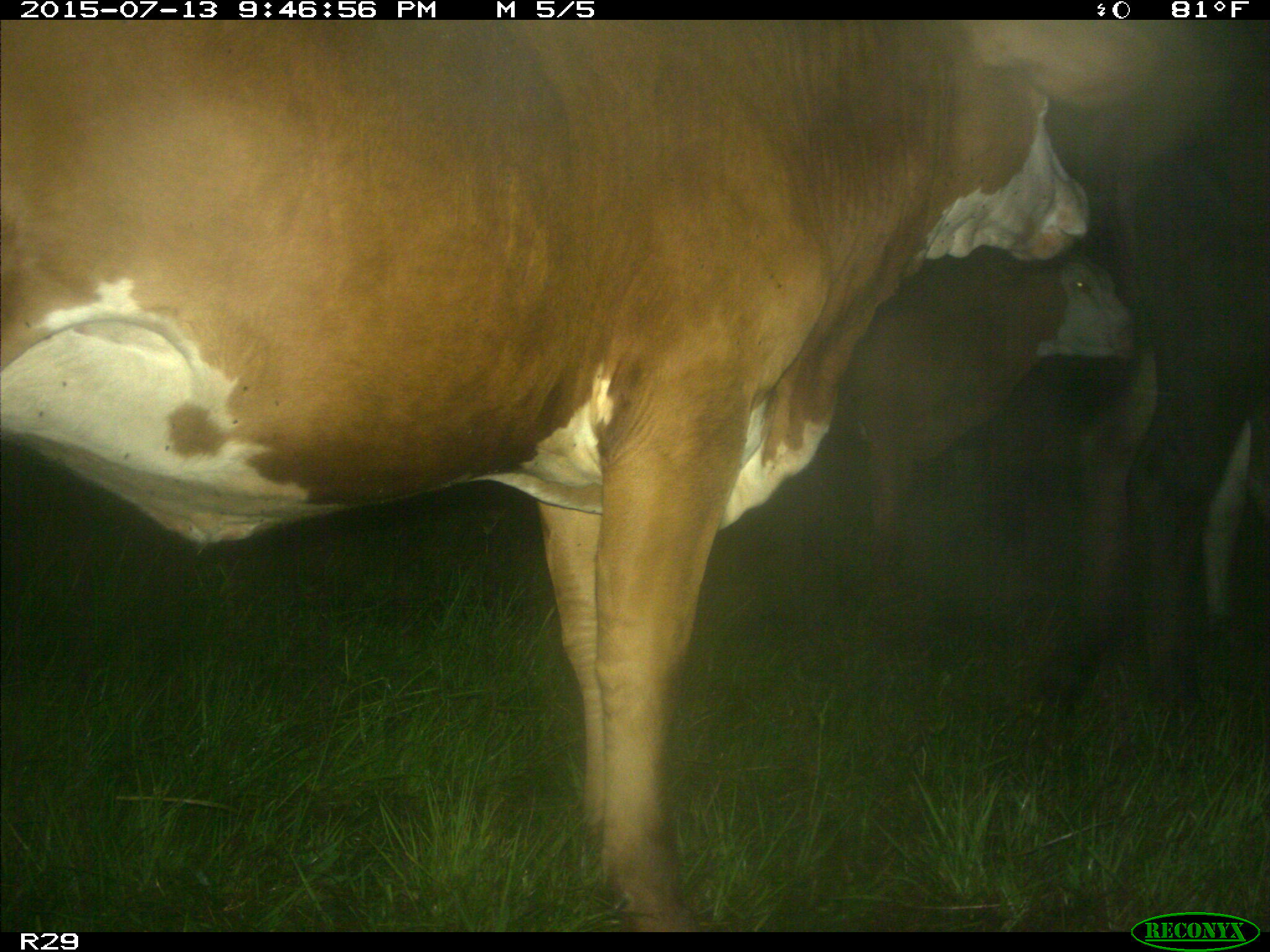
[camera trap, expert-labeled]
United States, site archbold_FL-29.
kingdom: Animalia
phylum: Chordata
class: Mammalia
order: Artiodactyla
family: Bovidae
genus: Bos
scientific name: Bos taurus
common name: domestic cow